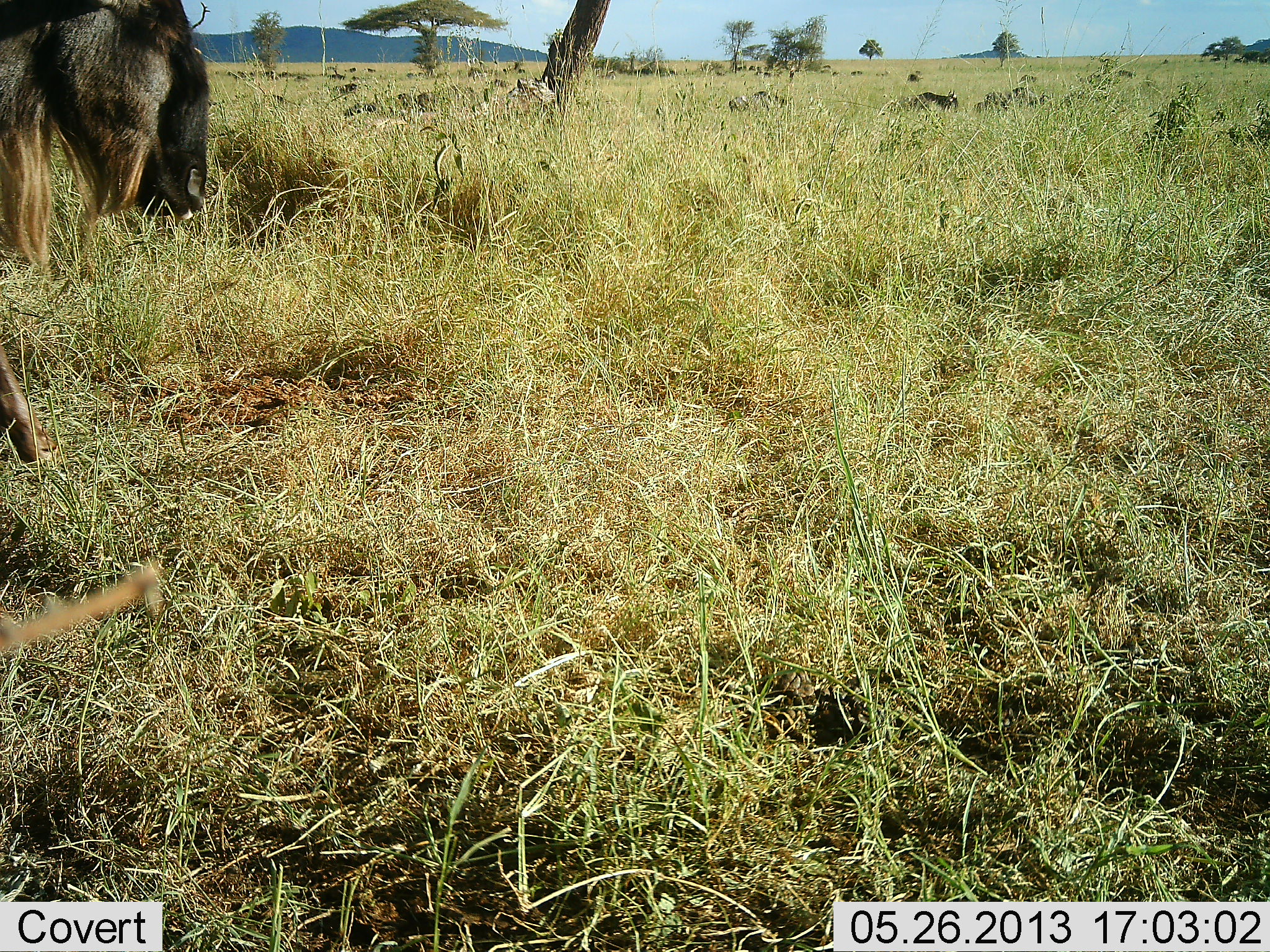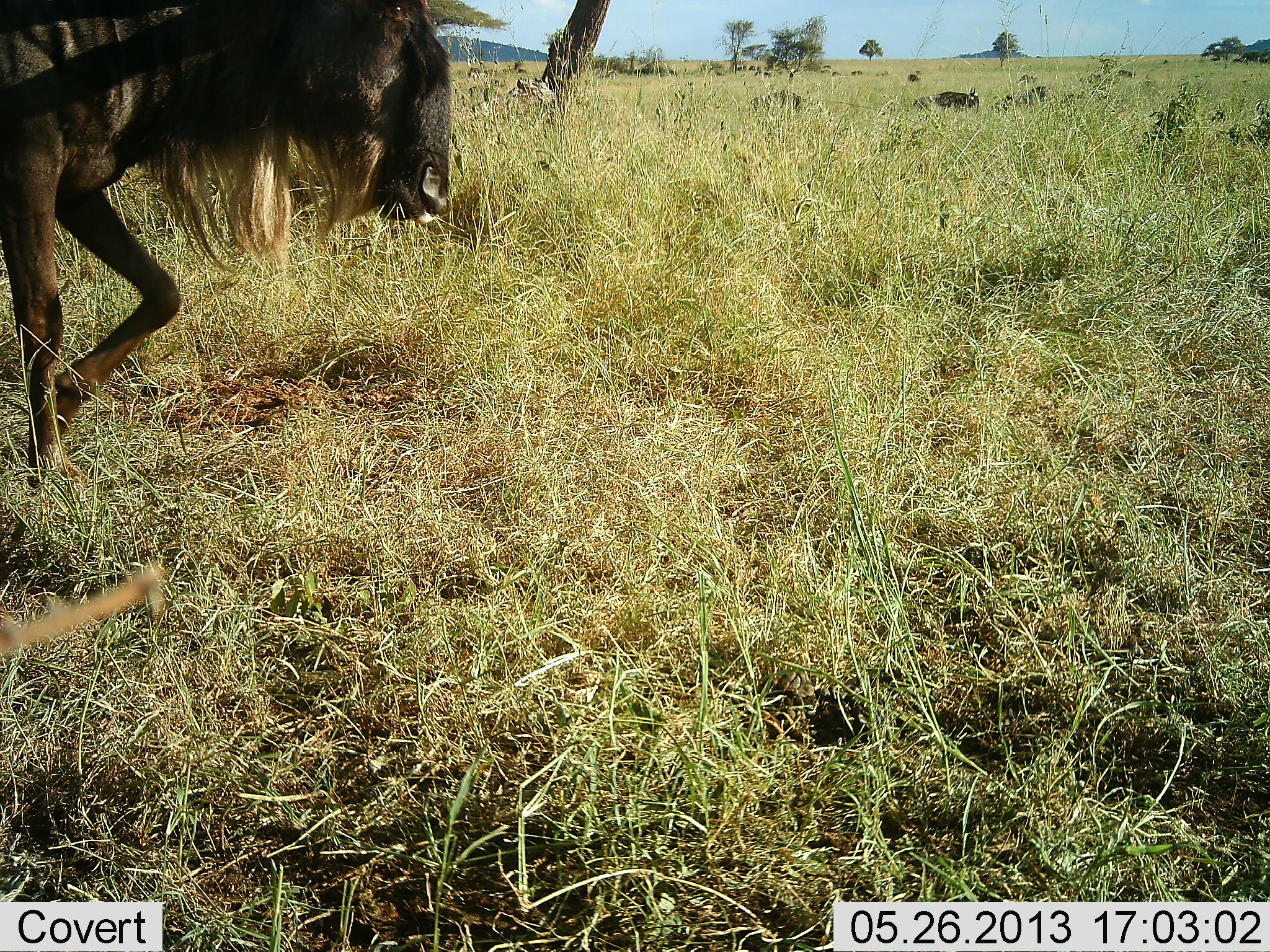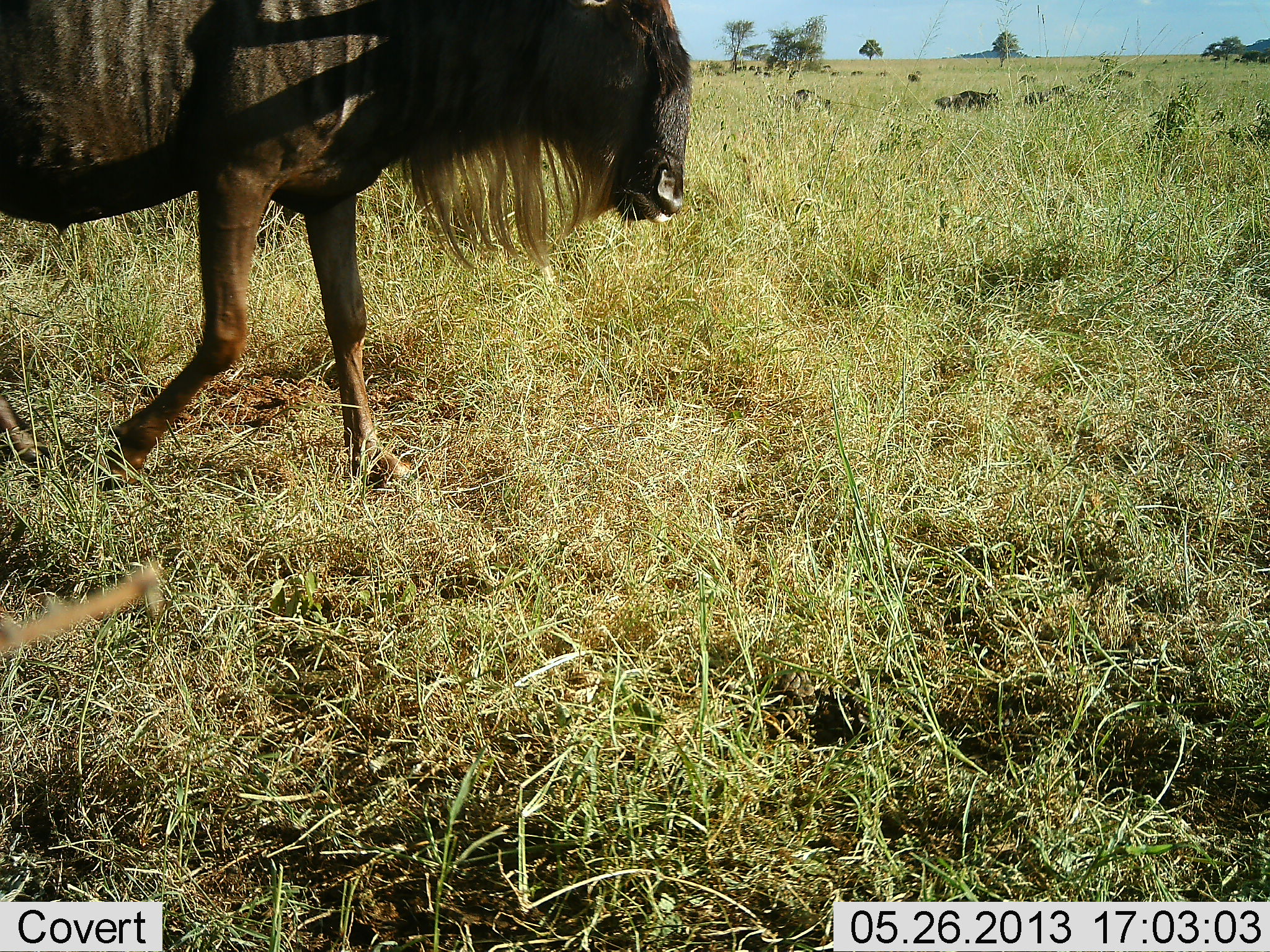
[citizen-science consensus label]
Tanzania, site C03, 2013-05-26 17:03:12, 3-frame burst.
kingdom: Animalia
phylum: Chordata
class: Mammalia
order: Artiodactyla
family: Bovidae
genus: Connochaetes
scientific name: Connochaetes taurinus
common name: blue wildebeest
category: wildebeest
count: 7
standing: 11%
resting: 11%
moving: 100%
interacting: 11%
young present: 0%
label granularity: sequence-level